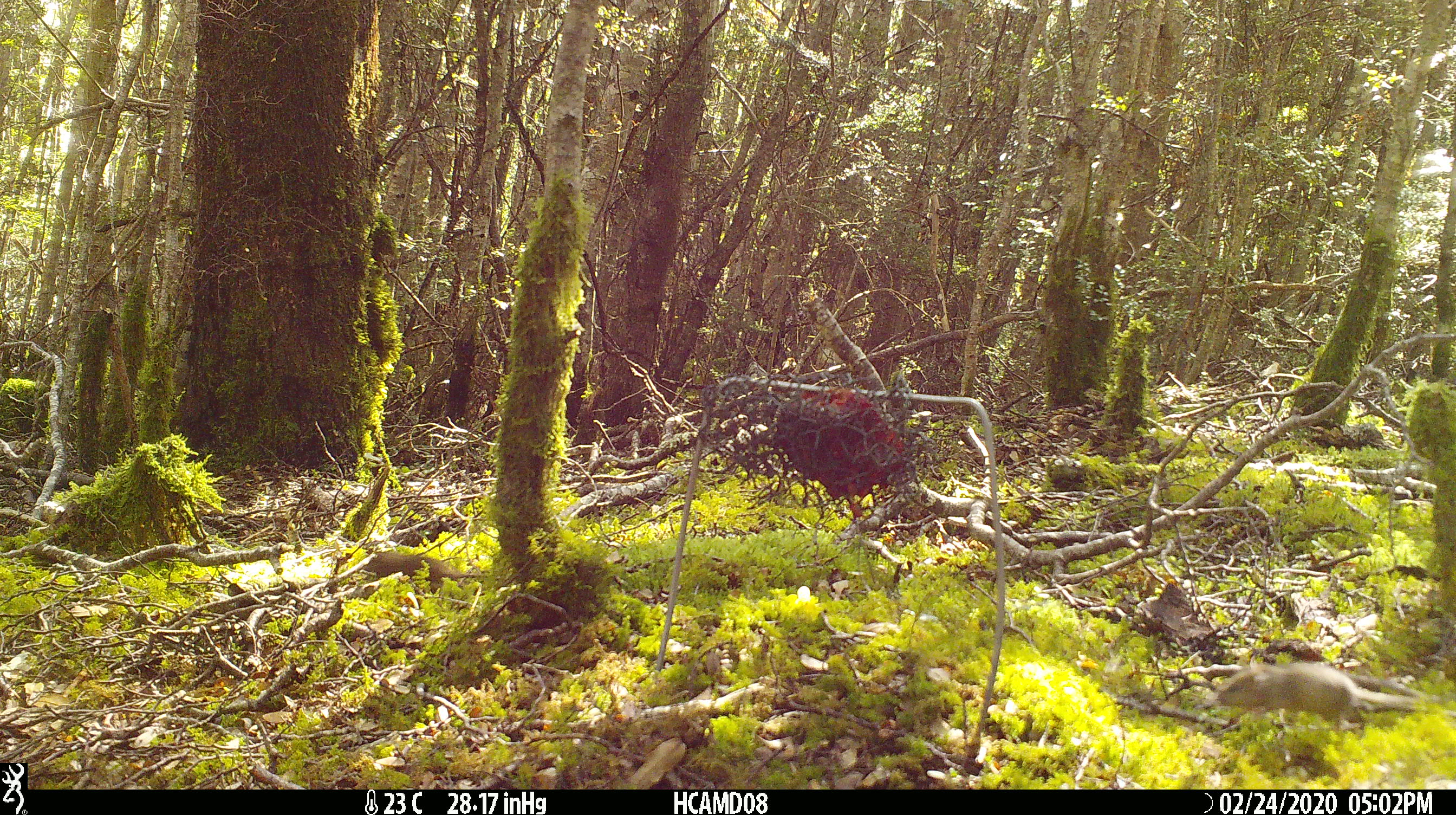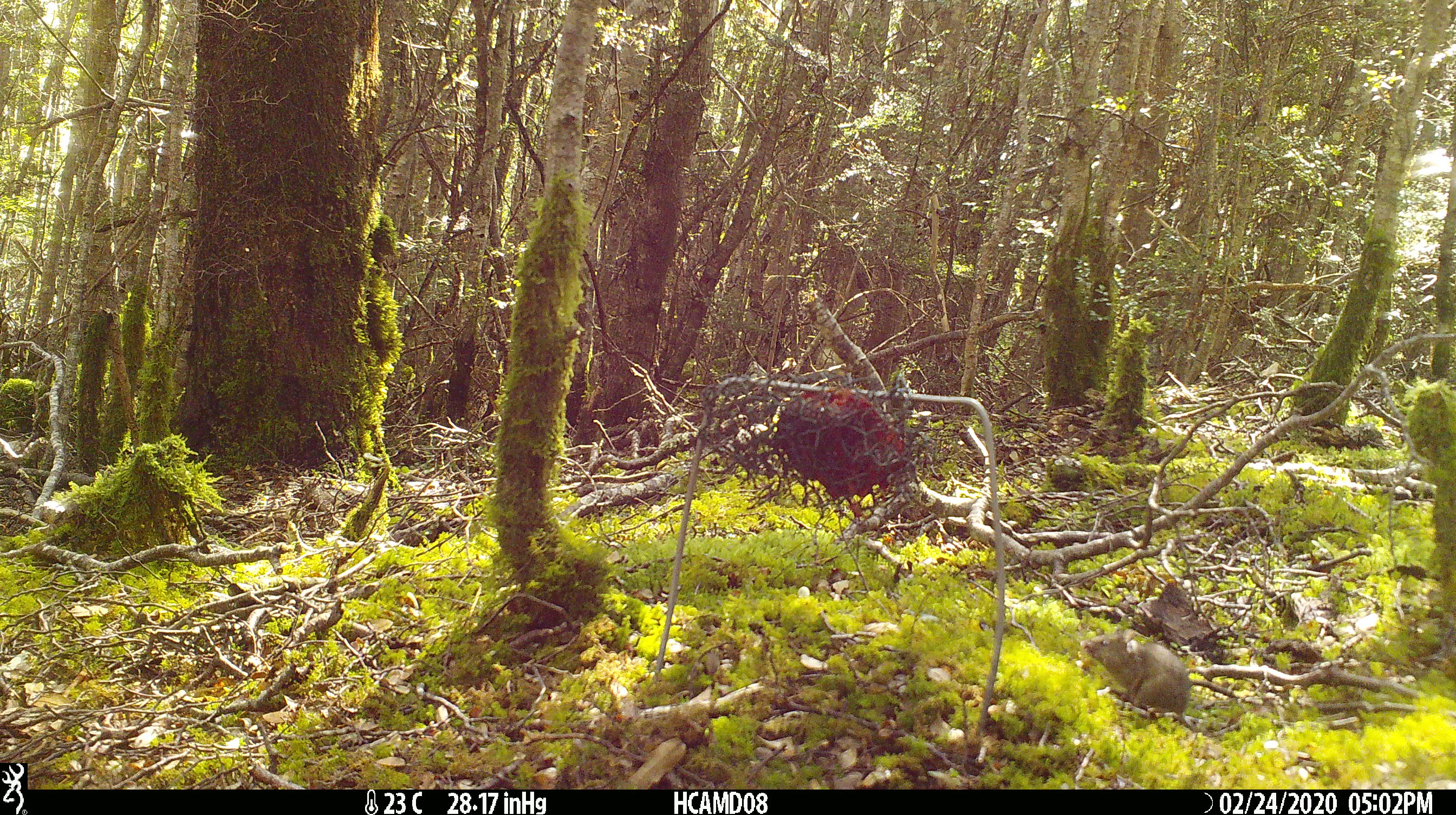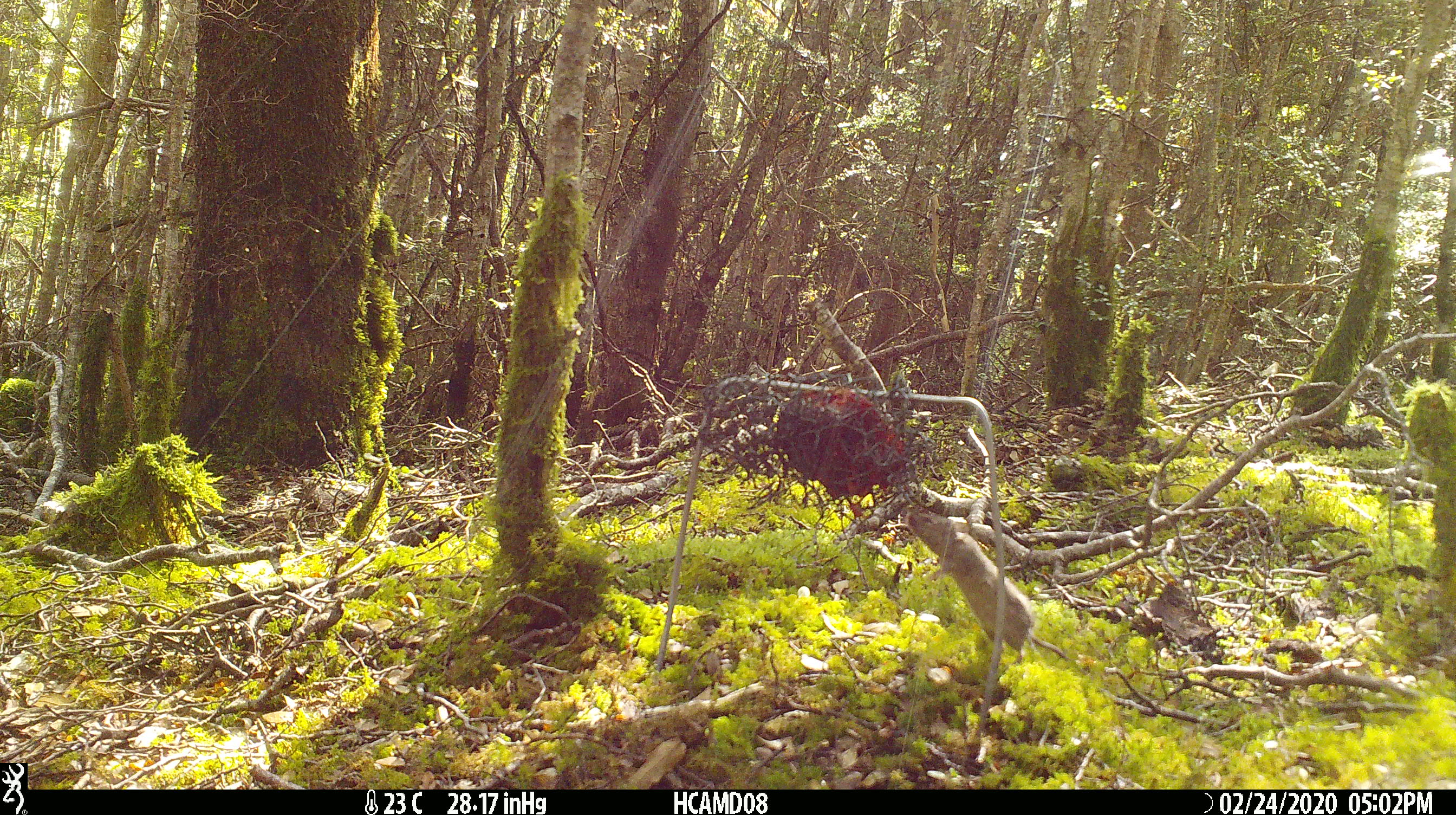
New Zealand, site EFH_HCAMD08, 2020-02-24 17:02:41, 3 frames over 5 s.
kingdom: Animalia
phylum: Chordata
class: Mammalia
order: Rodentia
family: Muridae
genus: Mus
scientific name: Mus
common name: mouse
Mouse (Mus).